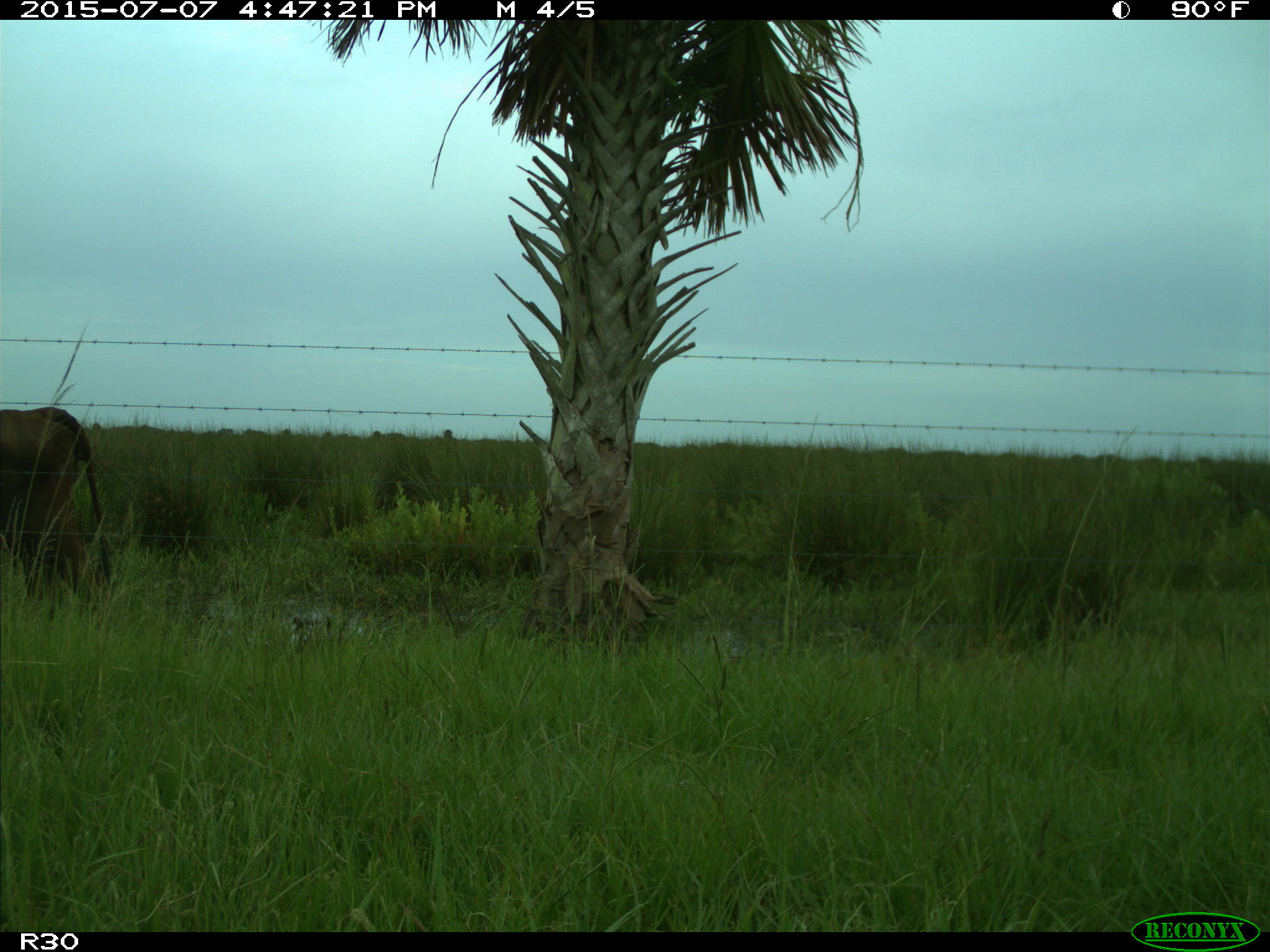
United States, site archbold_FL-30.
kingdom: Animalia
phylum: Chordata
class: Mammalia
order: Artiodactyla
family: Bovidae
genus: Bos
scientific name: Bos taurus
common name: domestic cow